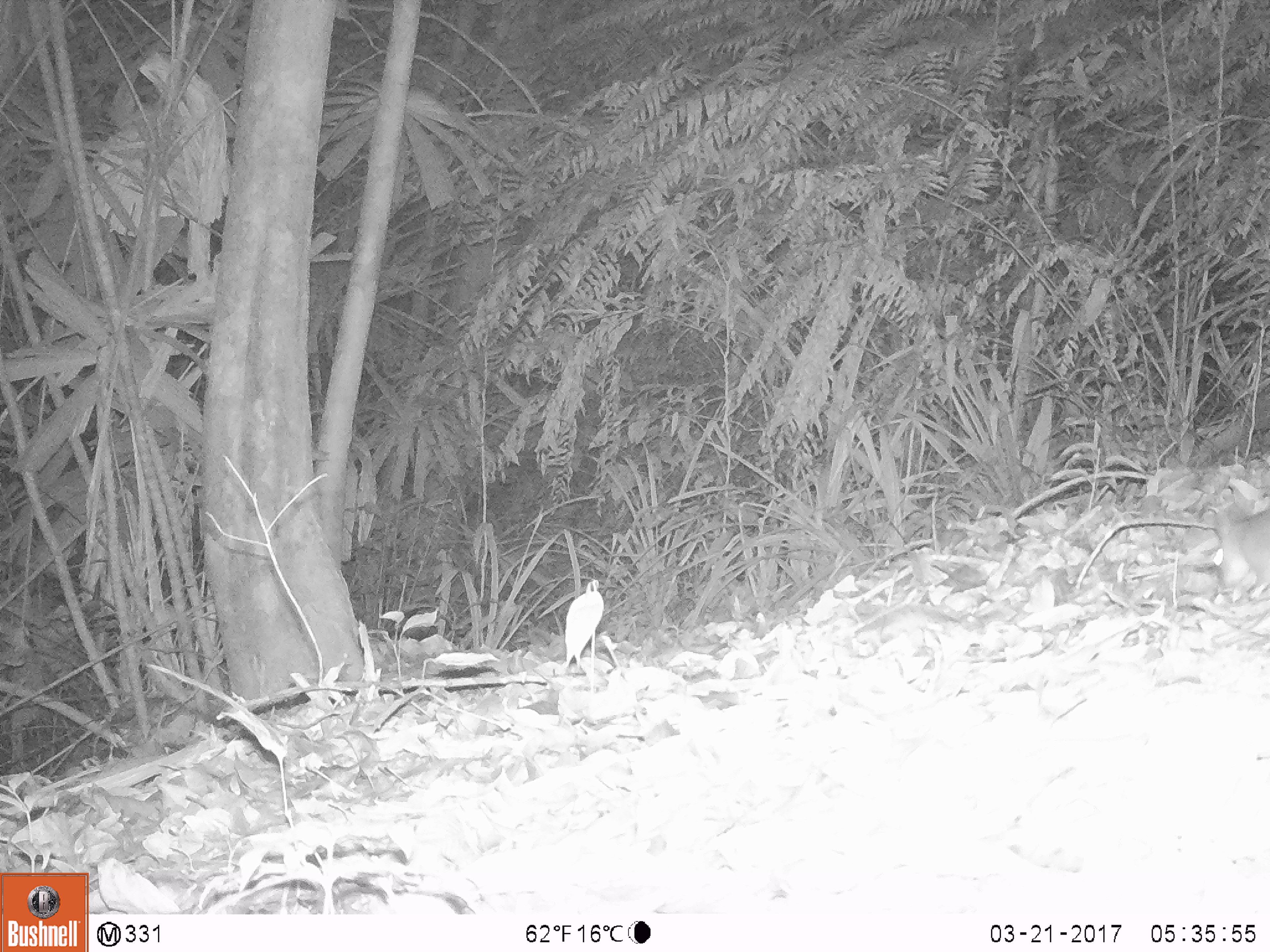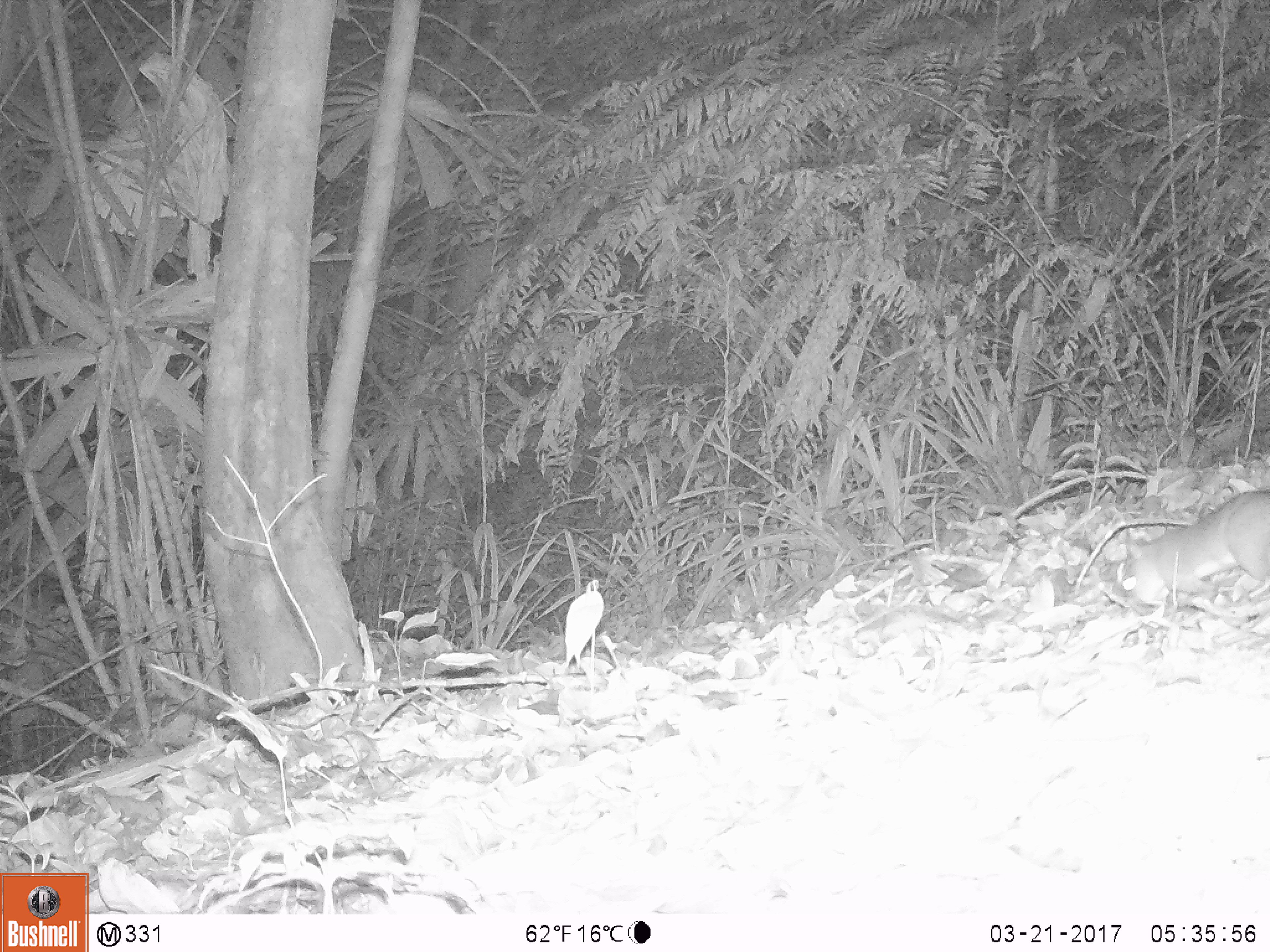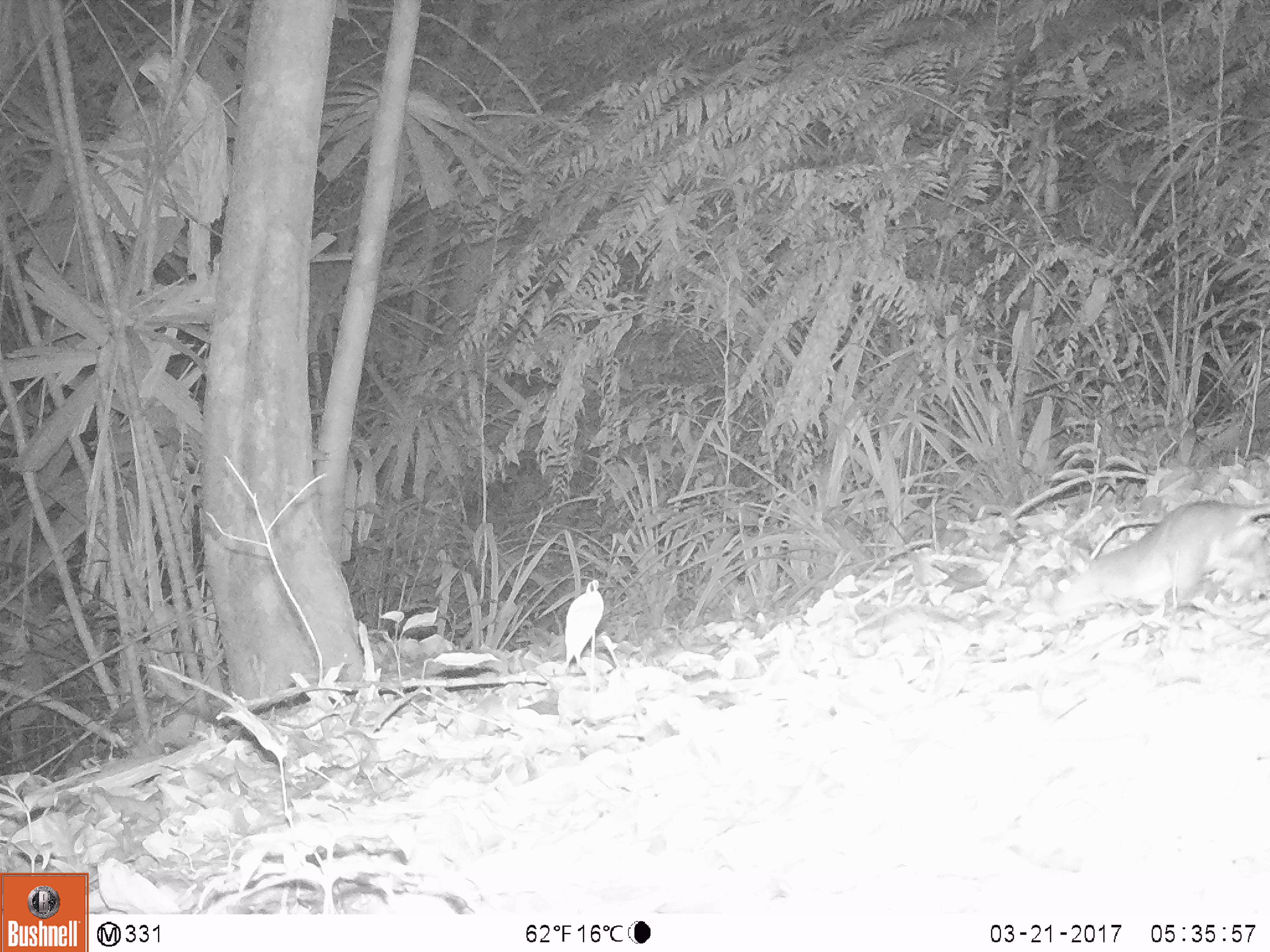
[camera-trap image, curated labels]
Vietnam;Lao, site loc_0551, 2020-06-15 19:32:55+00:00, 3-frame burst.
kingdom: Animalia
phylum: Chordata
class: Mammalia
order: Rodentia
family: Muridae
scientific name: Muridae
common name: old-world mice and rats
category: unidentified murid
Unidentified murid (old-world mice and rats) (Muridae). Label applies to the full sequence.